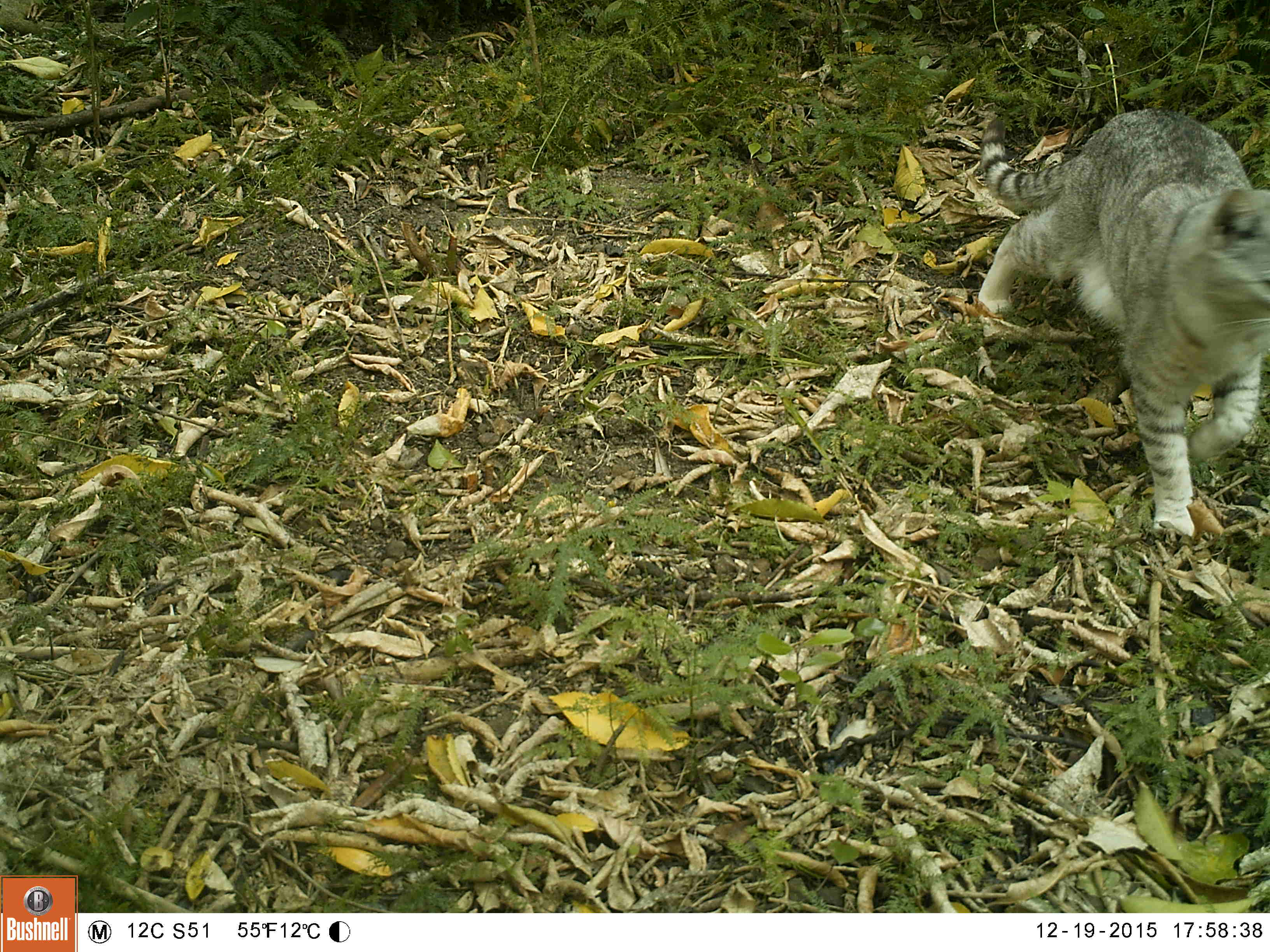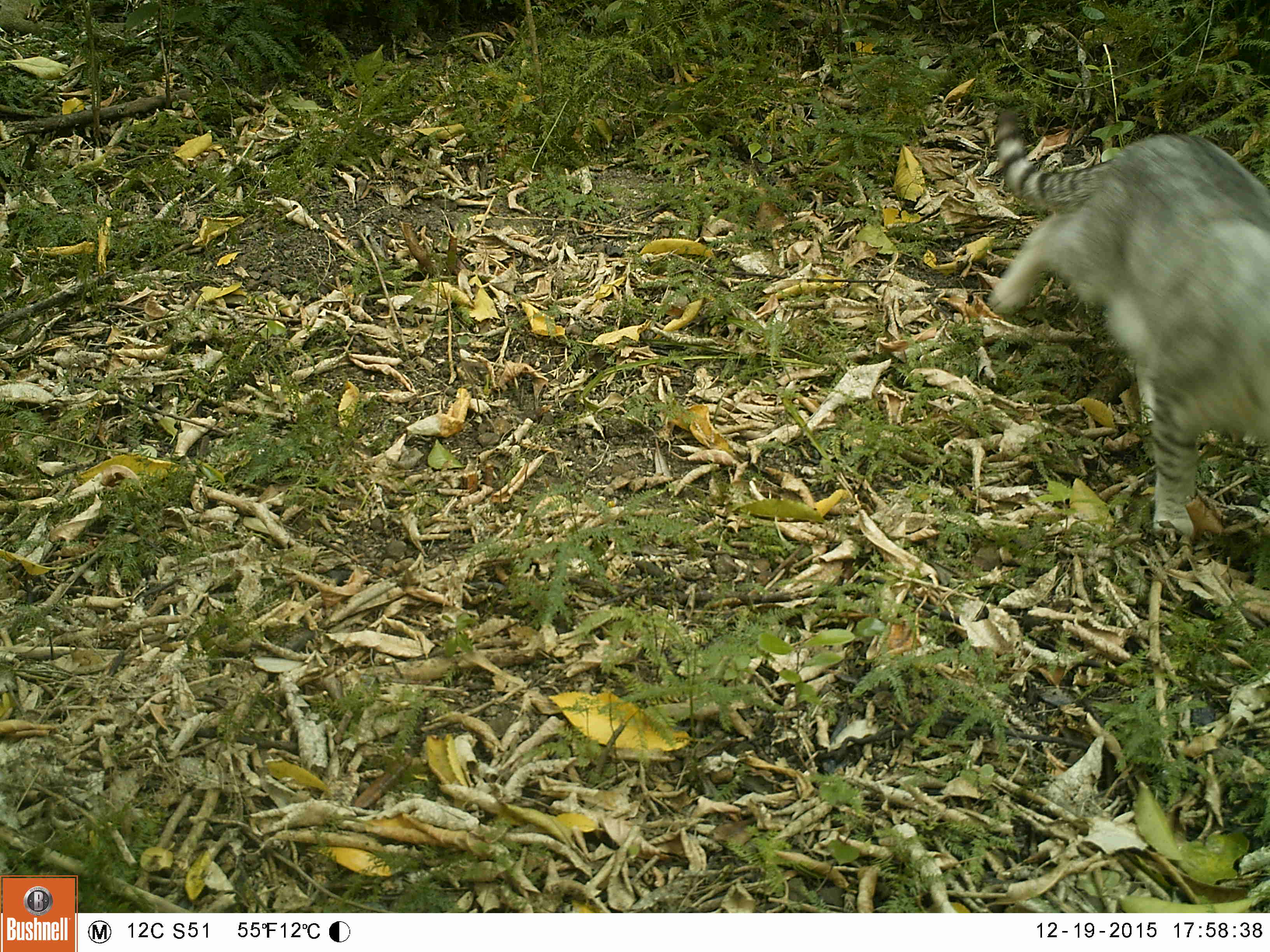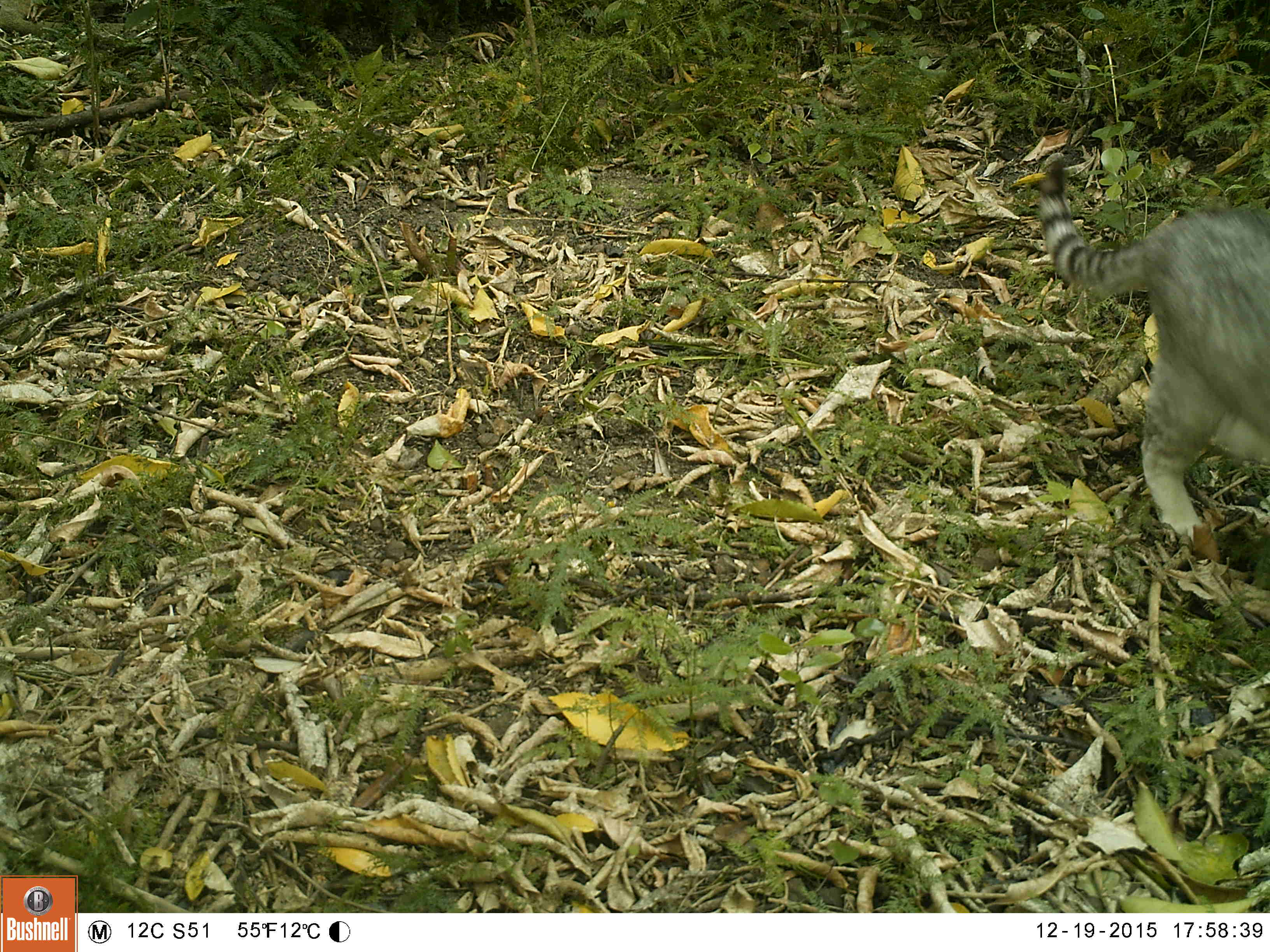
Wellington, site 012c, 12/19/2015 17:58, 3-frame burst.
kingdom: Animalia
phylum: Chordata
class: Mammalia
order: Carnivora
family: Felidae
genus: Felis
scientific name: Felis catus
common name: cat